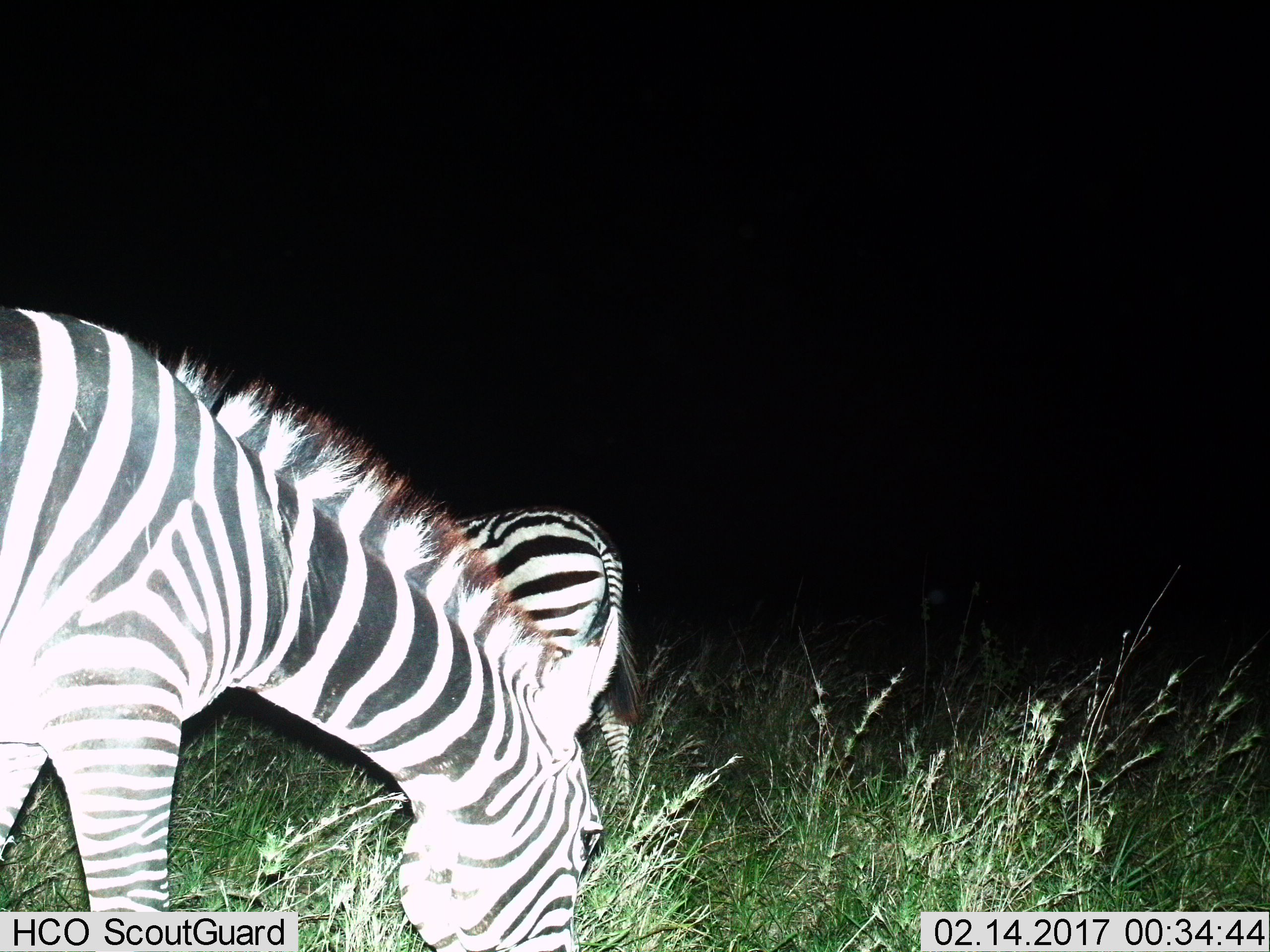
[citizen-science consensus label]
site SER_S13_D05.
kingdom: Animalia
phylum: Chordata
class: Mammalia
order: Perissodactyla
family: Equidae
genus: Equus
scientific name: Equus quagga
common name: plains zebra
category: zebraplains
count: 2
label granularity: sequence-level